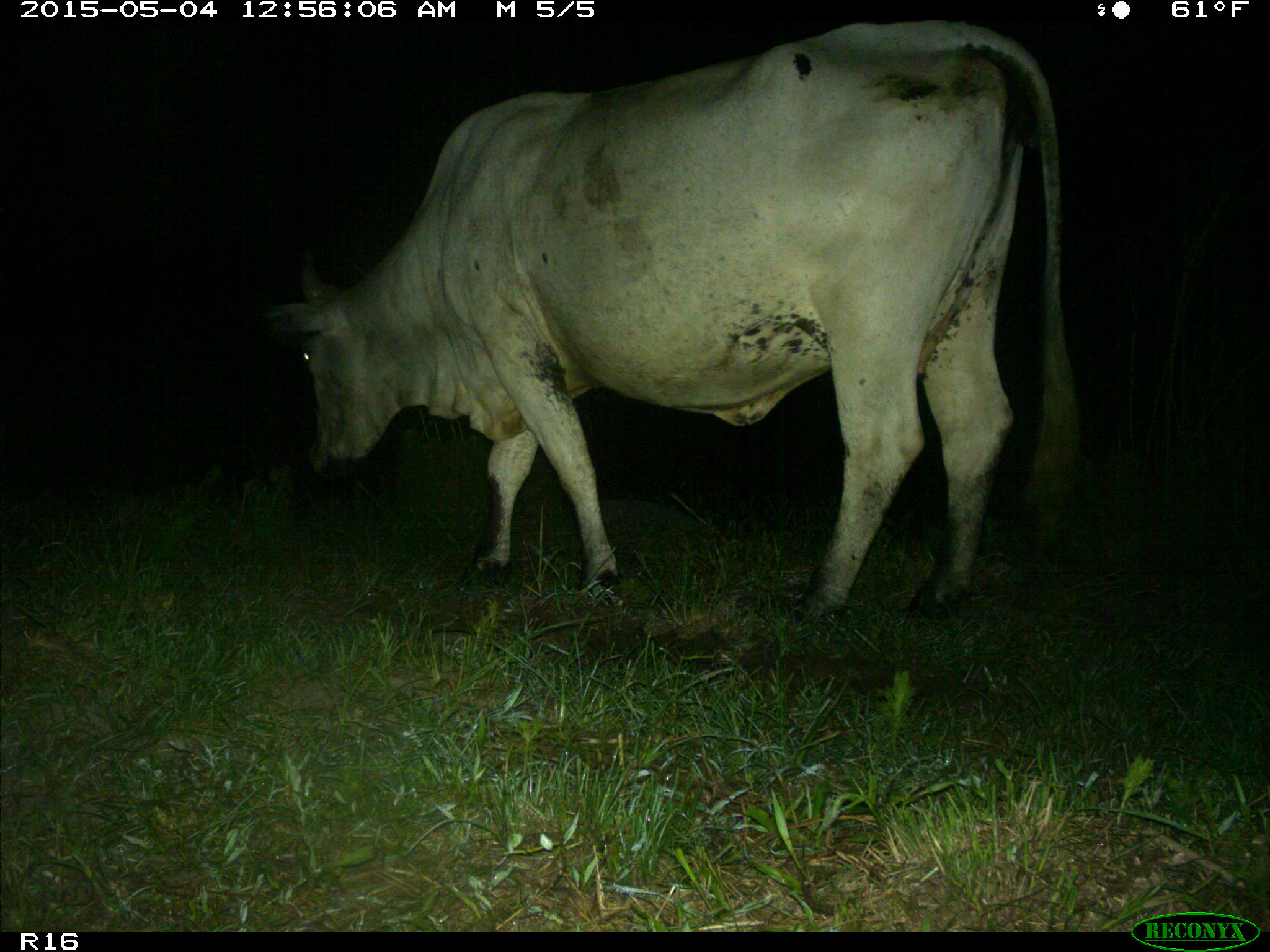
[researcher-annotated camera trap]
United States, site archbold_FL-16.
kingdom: Animalia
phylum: Chordata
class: Mammalia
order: Artiodactyla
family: Bovidae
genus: Bos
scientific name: Bos taurus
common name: domestic cow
Bos taurus (domestic cow).